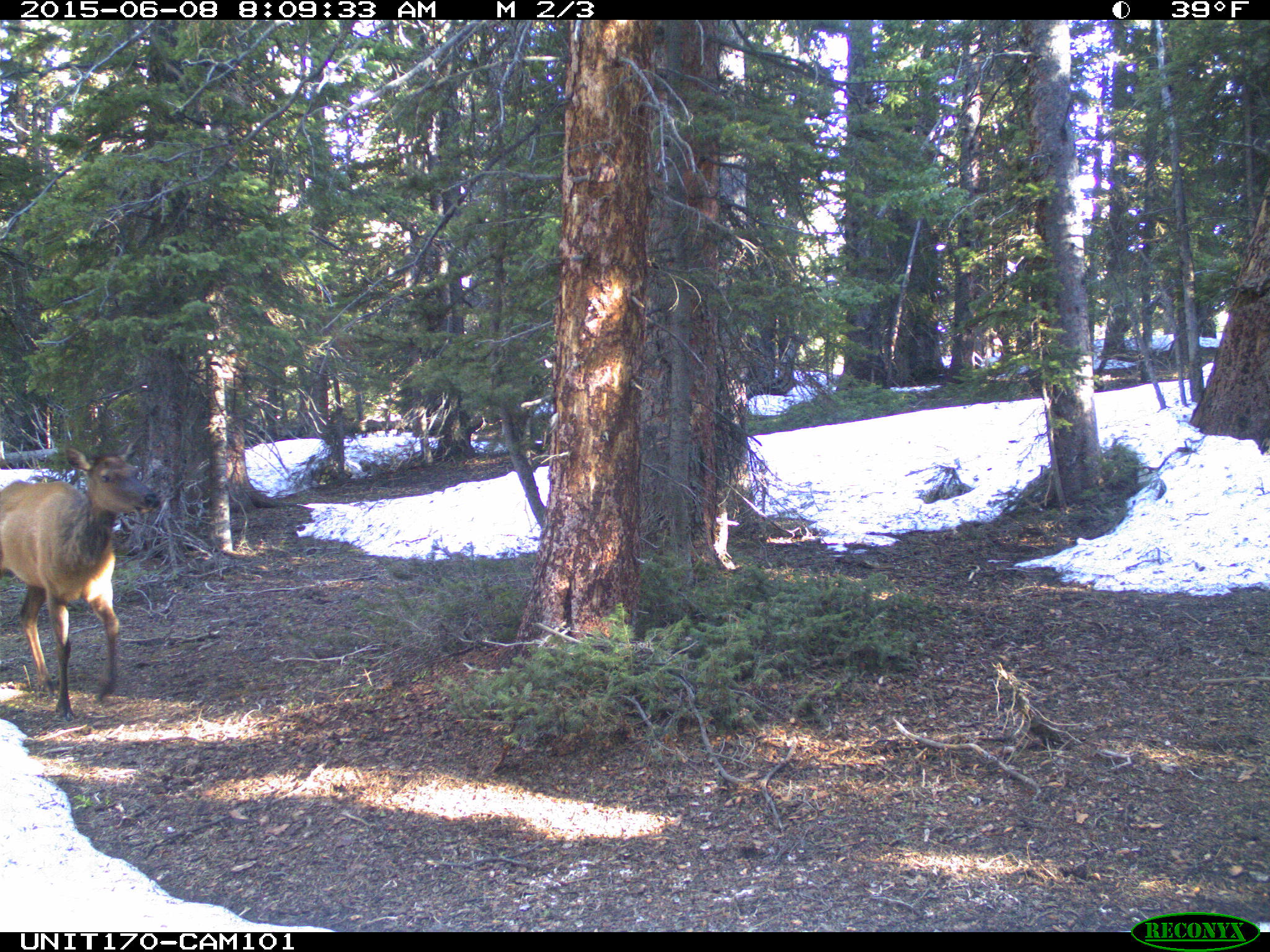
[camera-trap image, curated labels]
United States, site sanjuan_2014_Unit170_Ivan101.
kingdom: Animalia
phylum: Chordata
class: Mammalia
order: Artiodactyla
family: Cervidae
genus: Cervus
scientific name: Cervus elaphus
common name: red deer